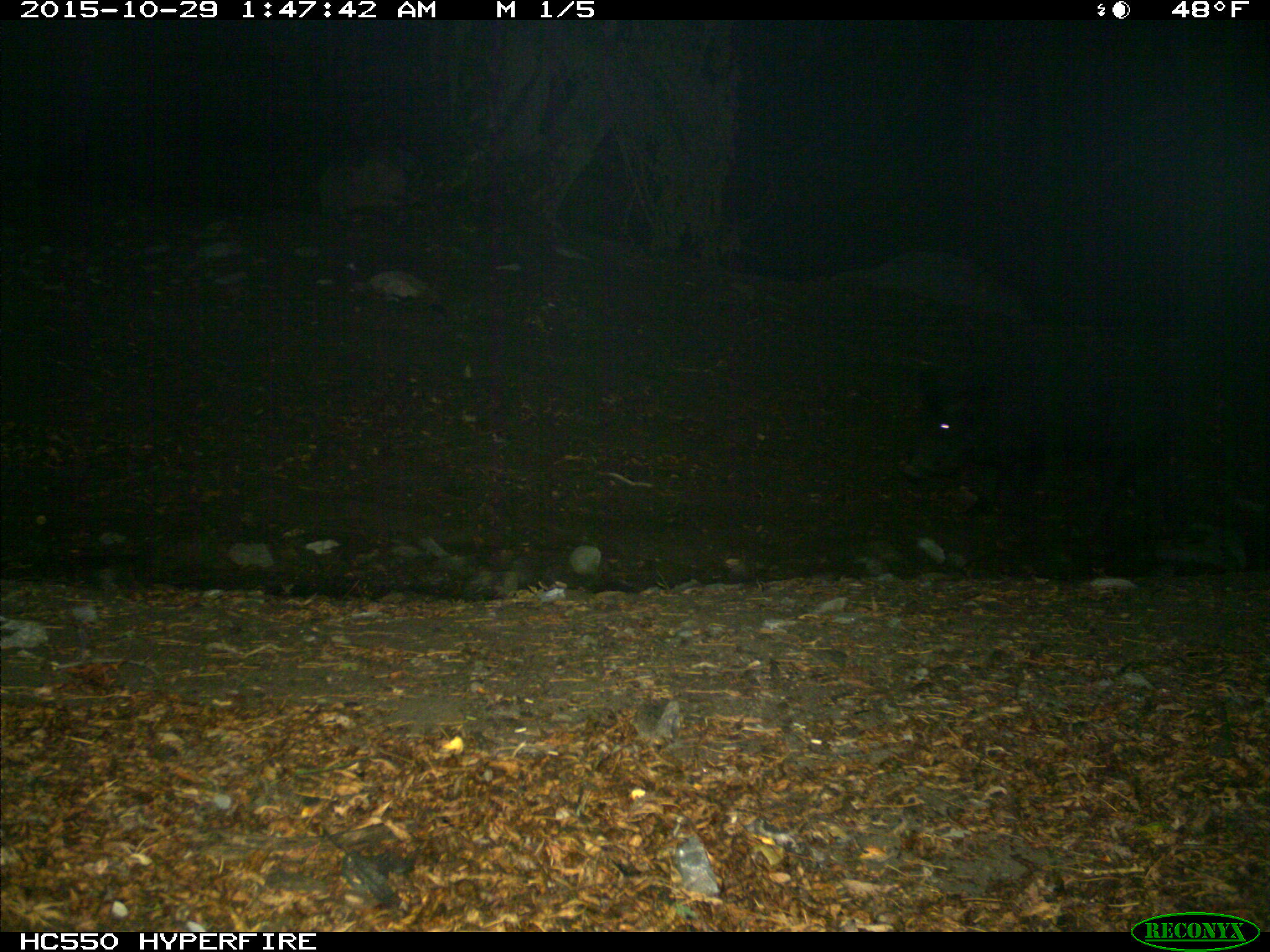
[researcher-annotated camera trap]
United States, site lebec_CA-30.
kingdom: Animalia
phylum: Chordata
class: Mammalia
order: Artiodactyla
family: Suidae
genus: Sus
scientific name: Sus scrofa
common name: wild boar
Sus scrofa (wild boar).